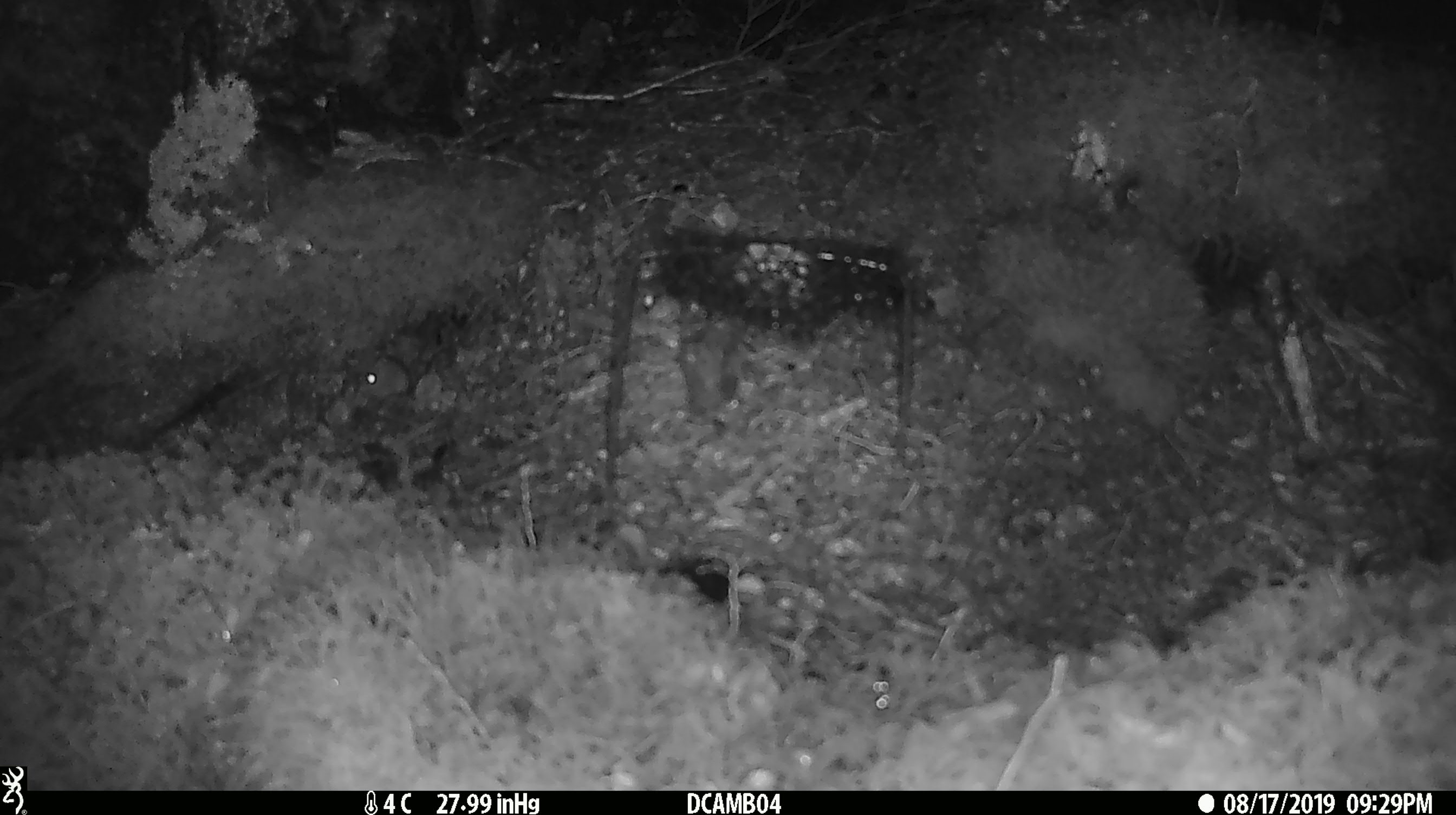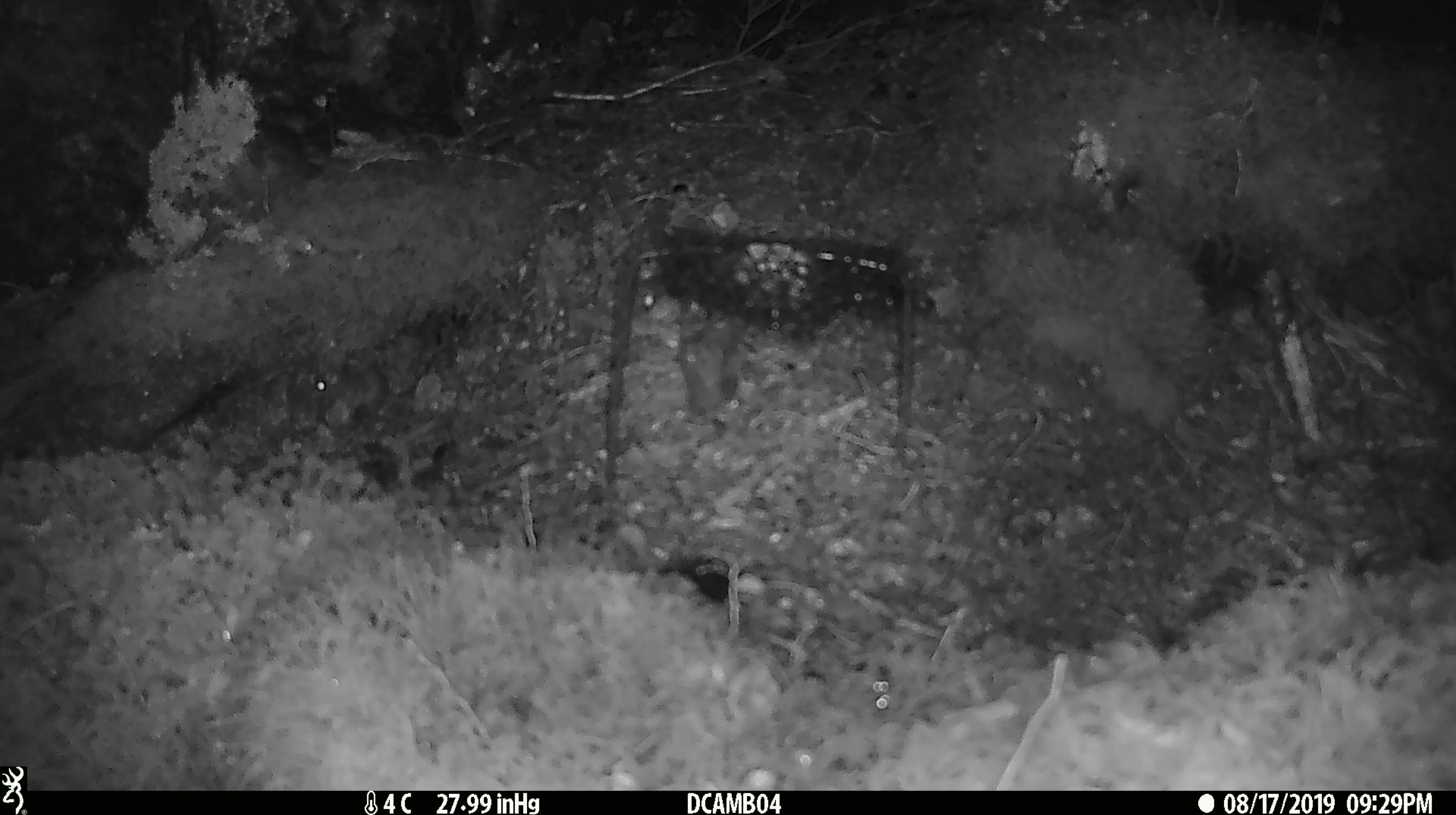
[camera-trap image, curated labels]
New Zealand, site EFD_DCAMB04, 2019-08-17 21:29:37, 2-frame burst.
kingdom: Animalia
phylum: Chordata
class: Mammalia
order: Rodentia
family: Muridae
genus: Mus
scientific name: Mus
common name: mouse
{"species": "mouse (Mus)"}